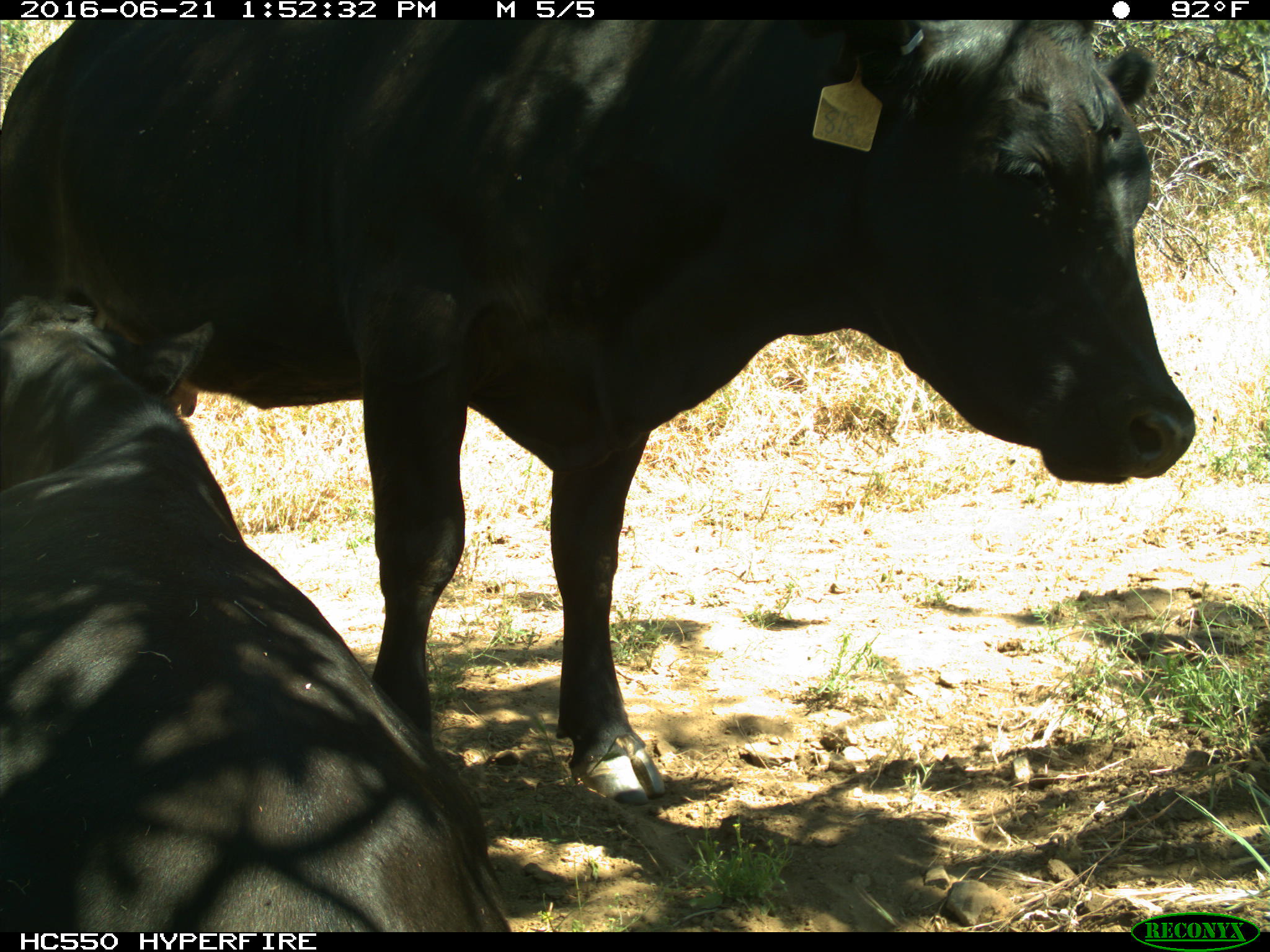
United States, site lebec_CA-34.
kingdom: Animalia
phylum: Chordata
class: Mammalia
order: Artiodactyla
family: Bovidae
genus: Bos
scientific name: Bos taurus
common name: domestic cow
Bos taurus (domestic cow).